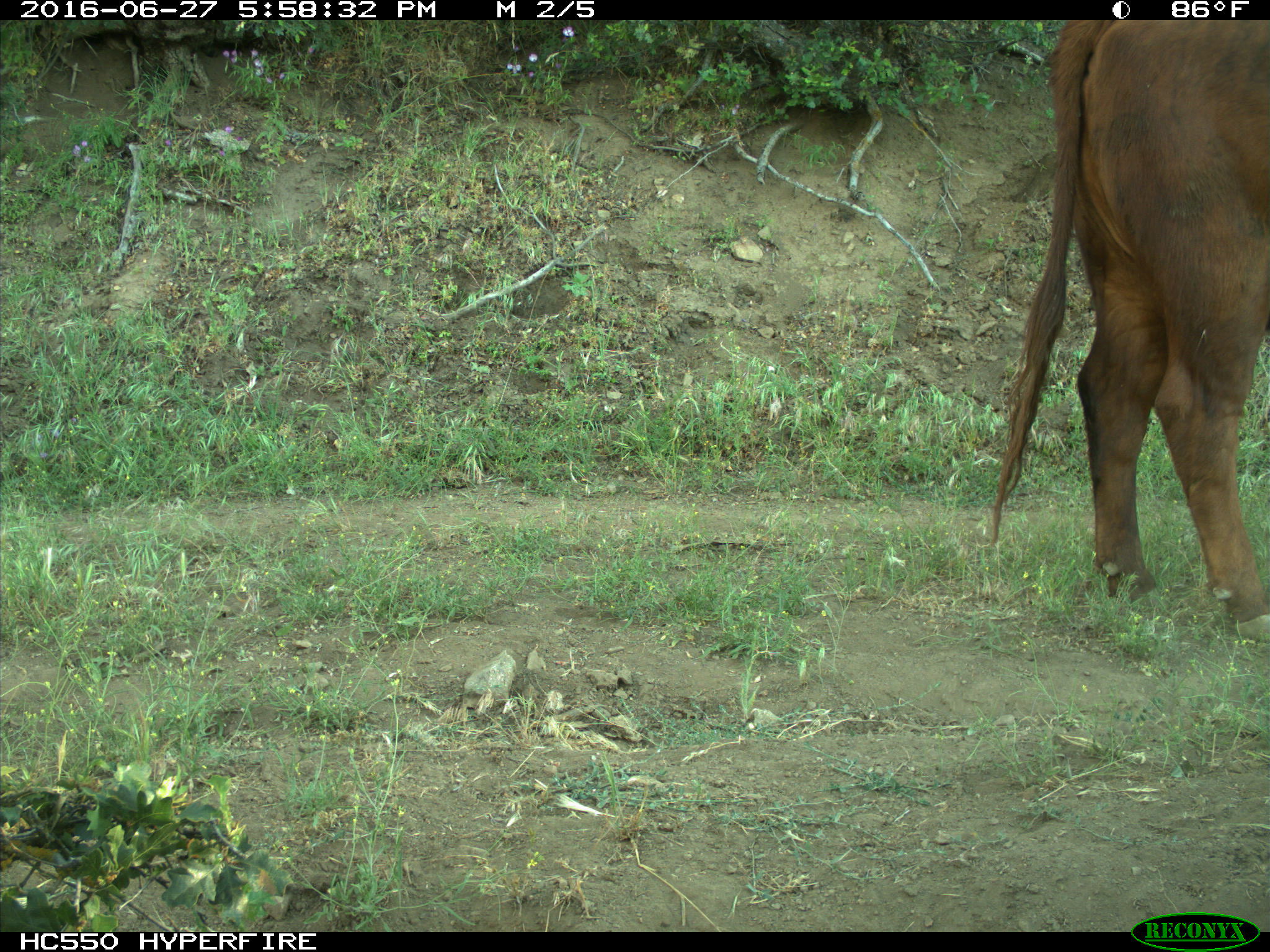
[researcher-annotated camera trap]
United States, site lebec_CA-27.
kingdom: Animalia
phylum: Chordata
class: Mammalia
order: Artiodactyla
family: Bovidae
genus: Bos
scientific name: Bos taurus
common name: domestic cow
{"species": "Bos taurus (domestic cow)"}